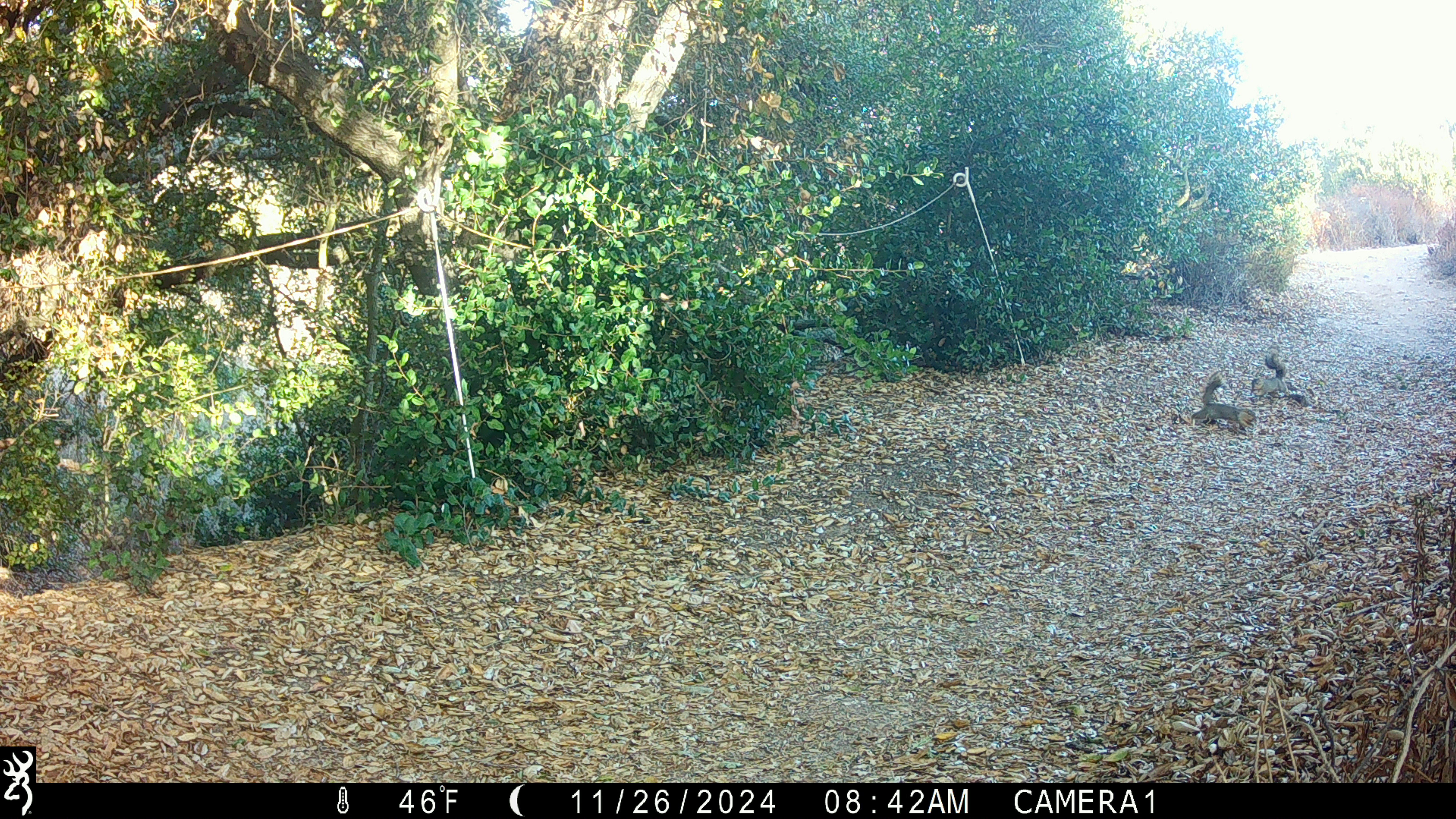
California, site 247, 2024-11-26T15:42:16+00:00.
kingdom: Animalia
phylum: Chordata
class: Mammalia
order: Rodentia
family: Sciuridae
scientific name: Sciuridae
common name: squirrel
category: unknown squirrel